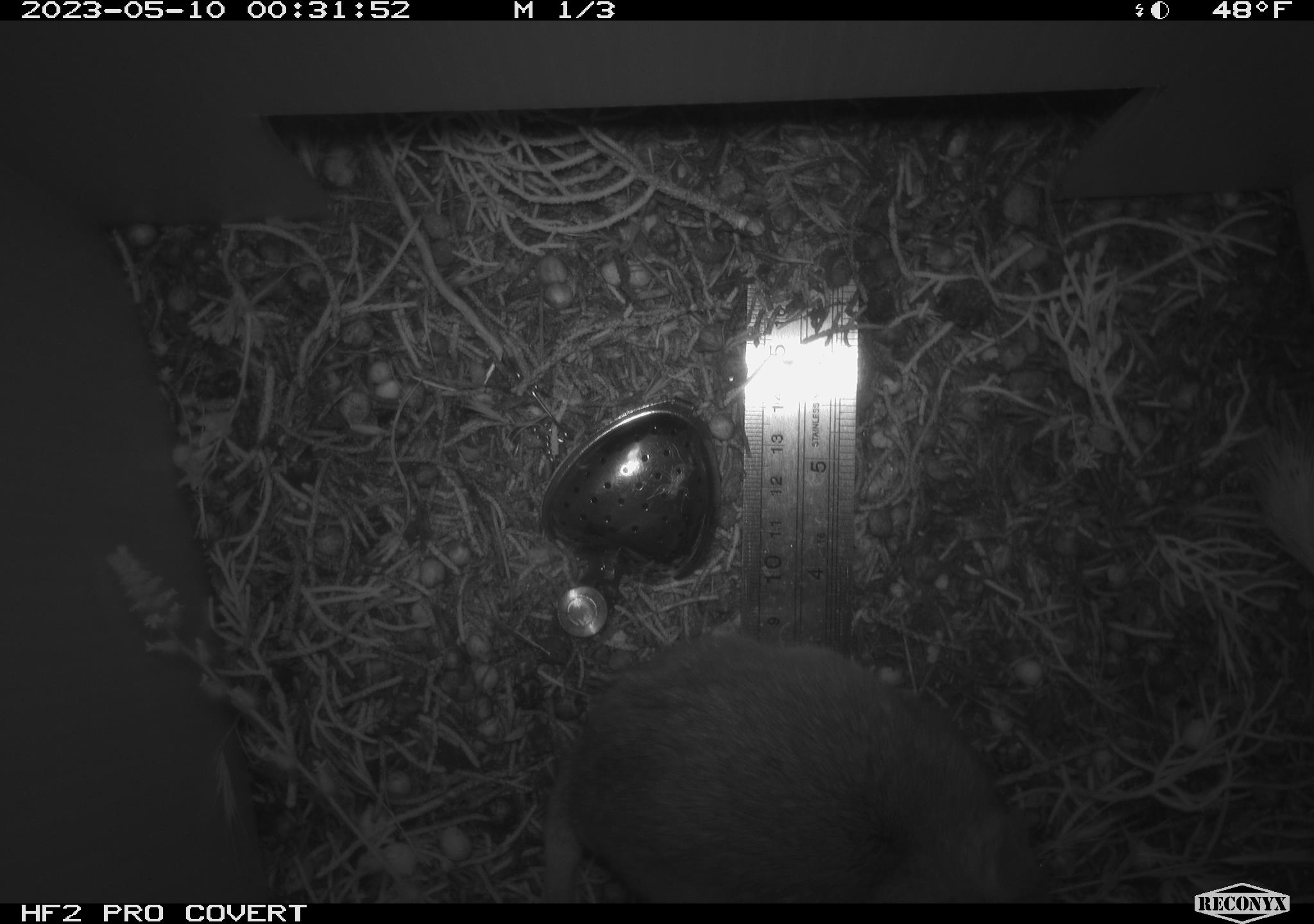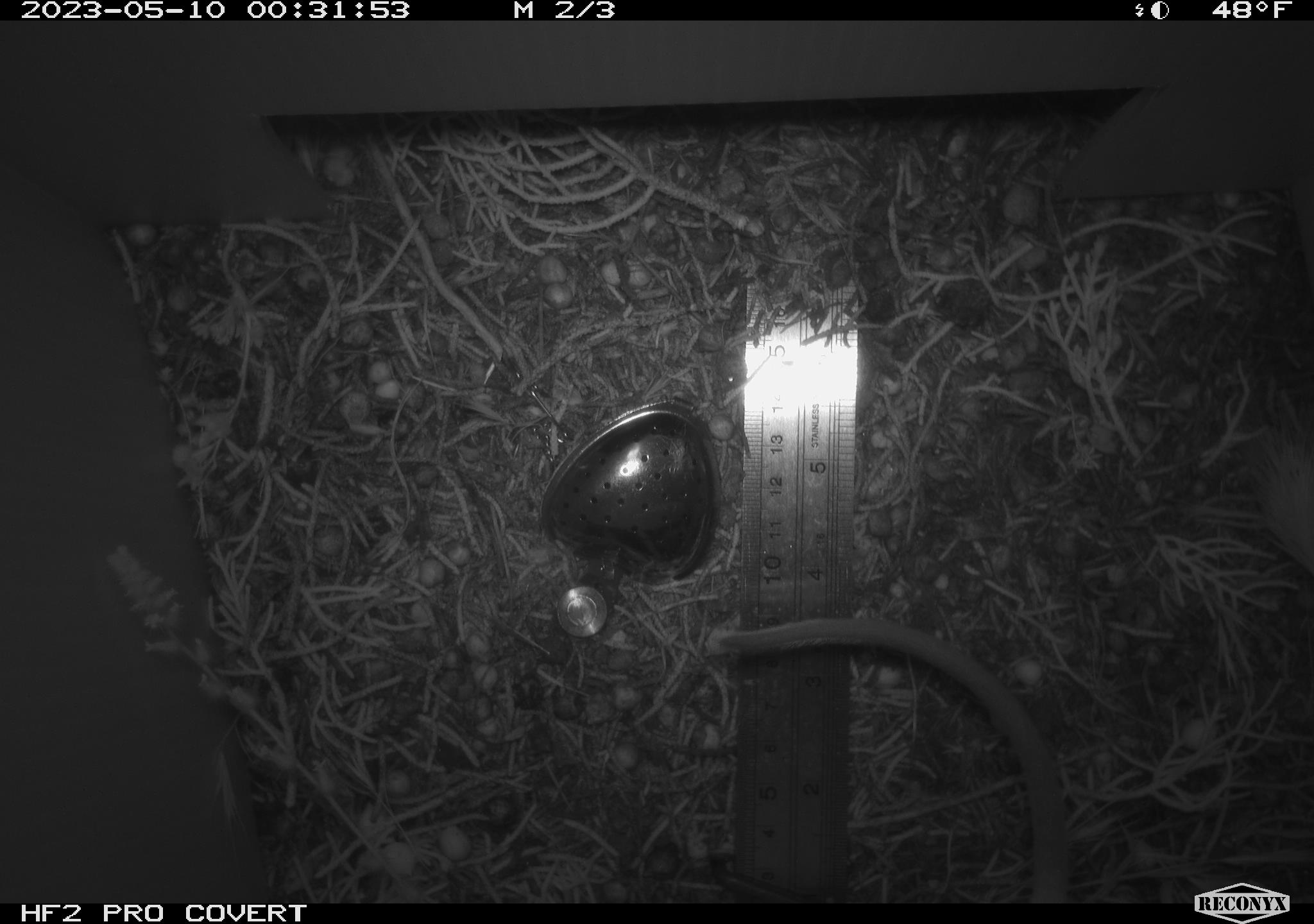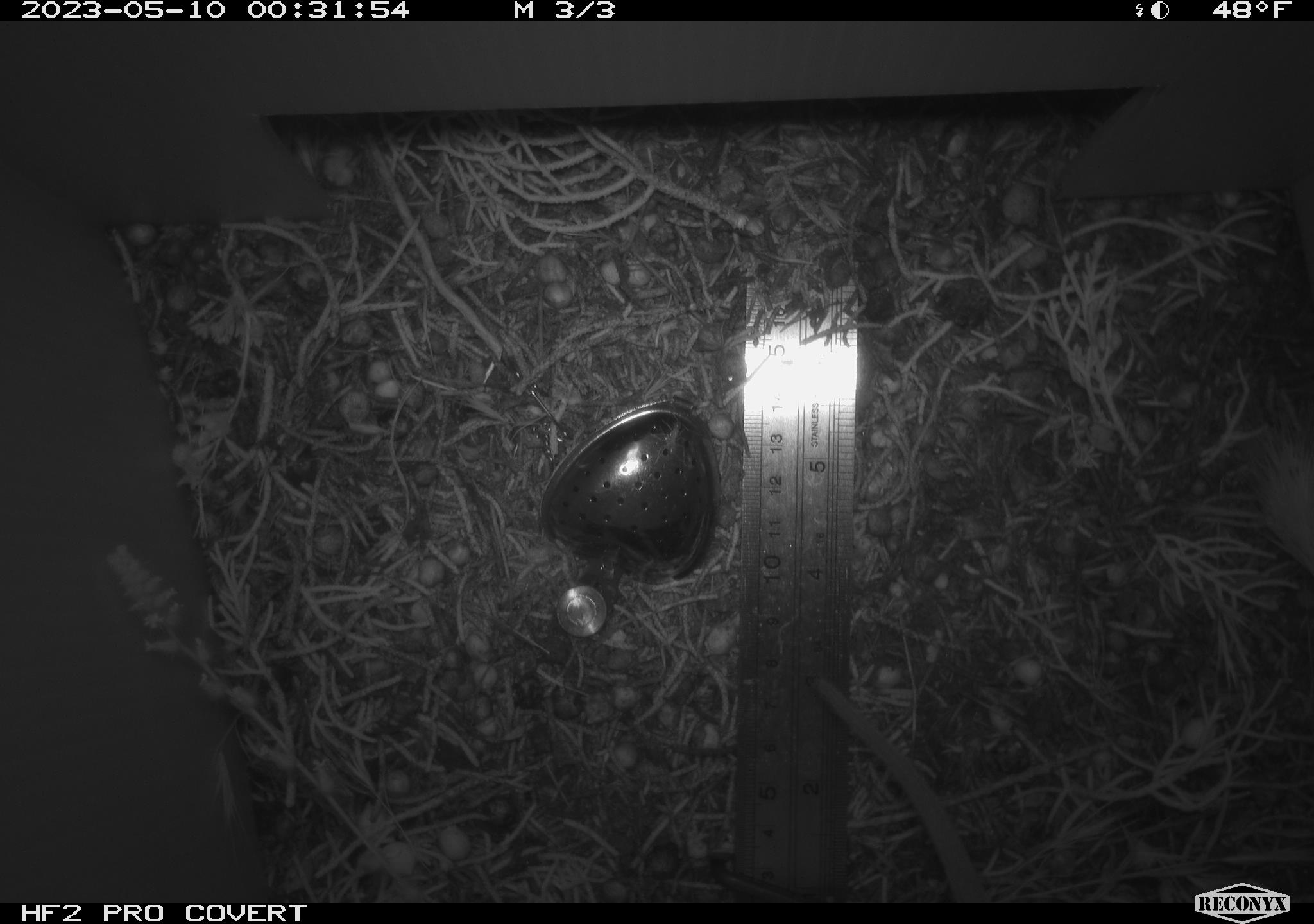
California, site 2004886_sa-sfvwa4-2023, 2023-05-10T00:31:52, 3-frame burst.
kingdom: Animalia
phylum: Chordata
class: Mammalia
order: Rodentia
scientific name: Rodentia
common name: mouse species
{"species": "mouse species (Rodentia)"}